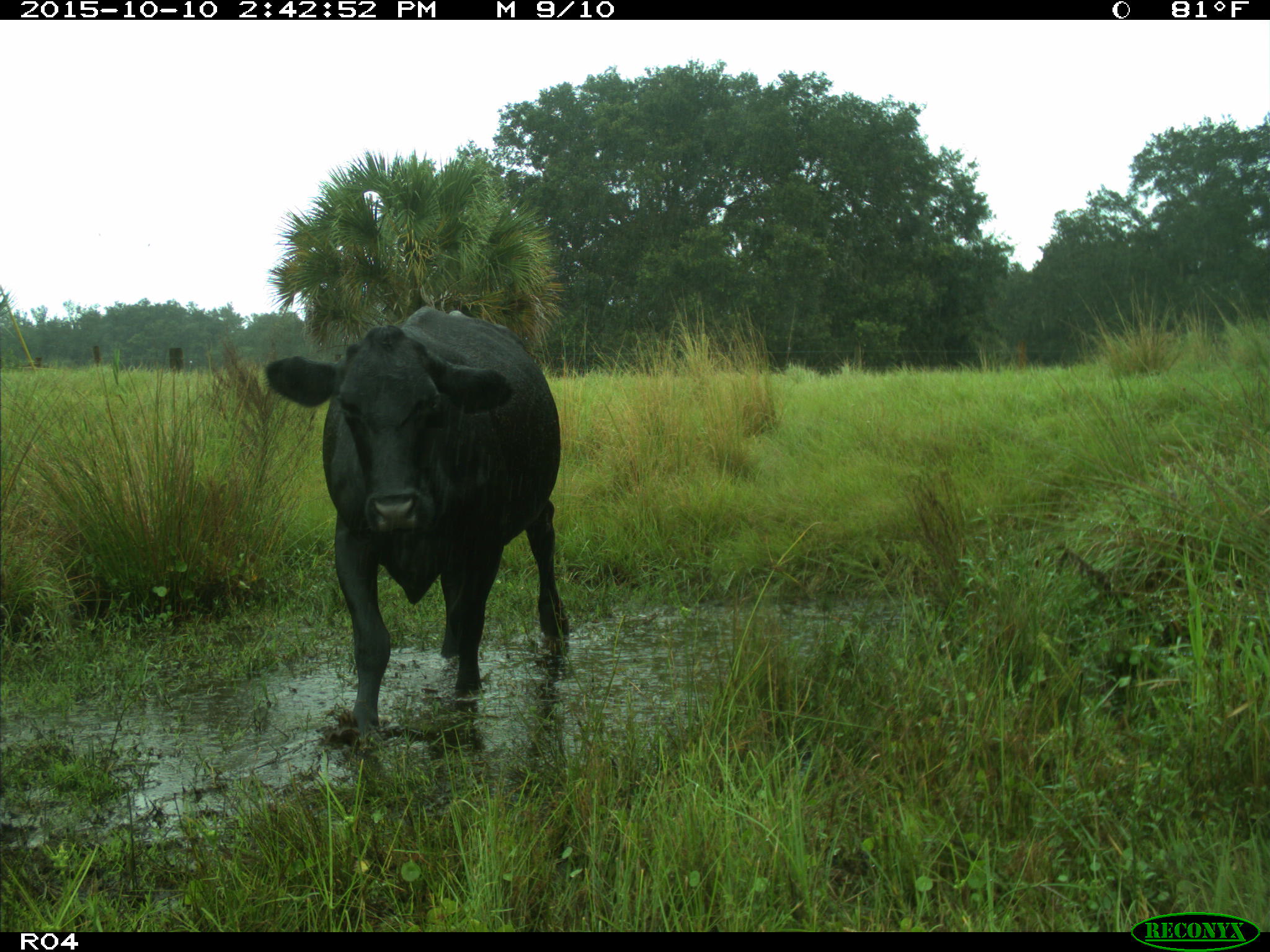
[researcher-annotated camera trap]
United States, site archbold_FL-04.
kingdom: Animalia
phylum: Chordata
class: Mammalia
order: Artiodactyla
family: Bovidae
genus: Bos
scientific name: Bos taurus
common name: domestic cow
Bos taurus (domestic cow).